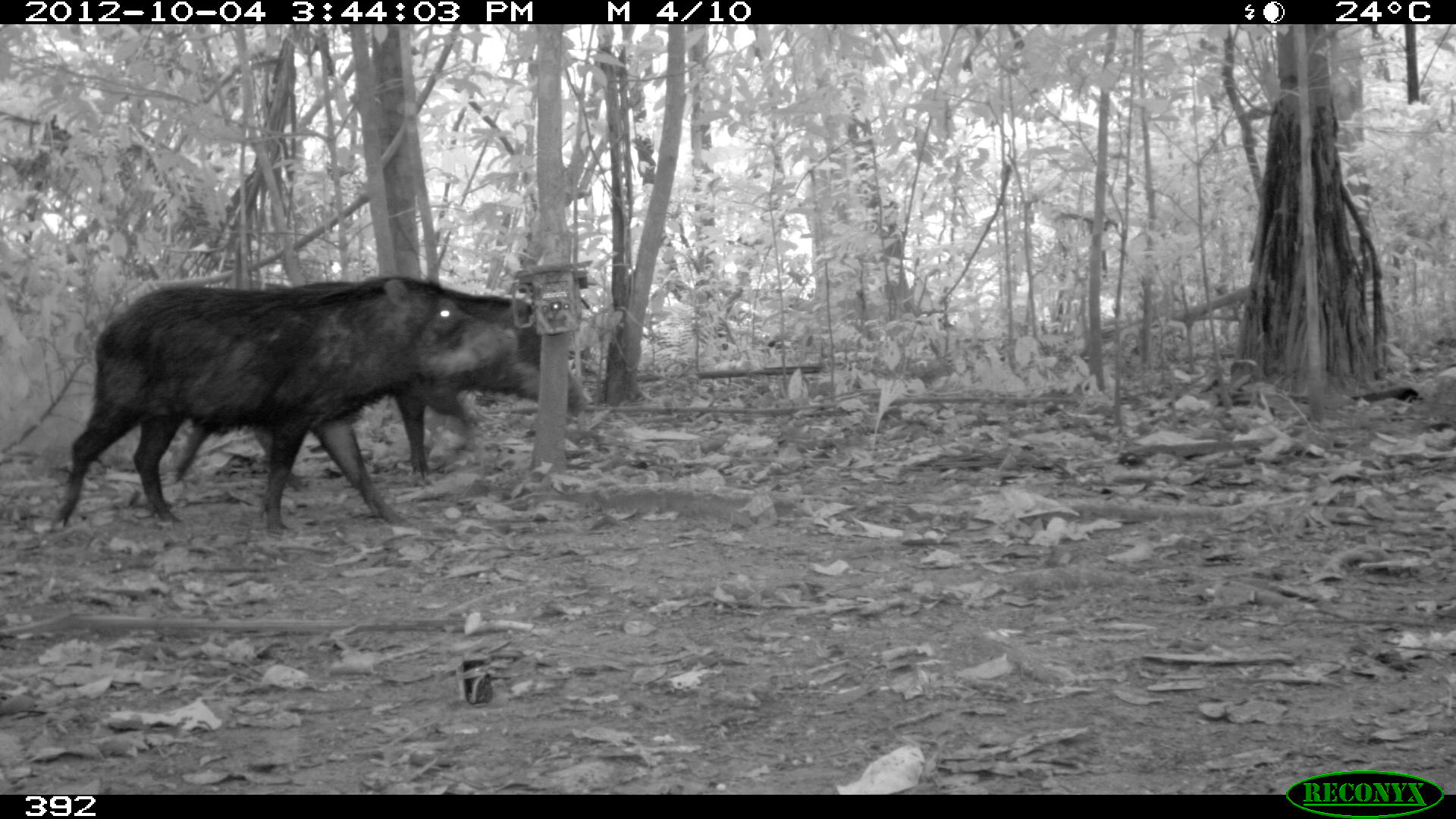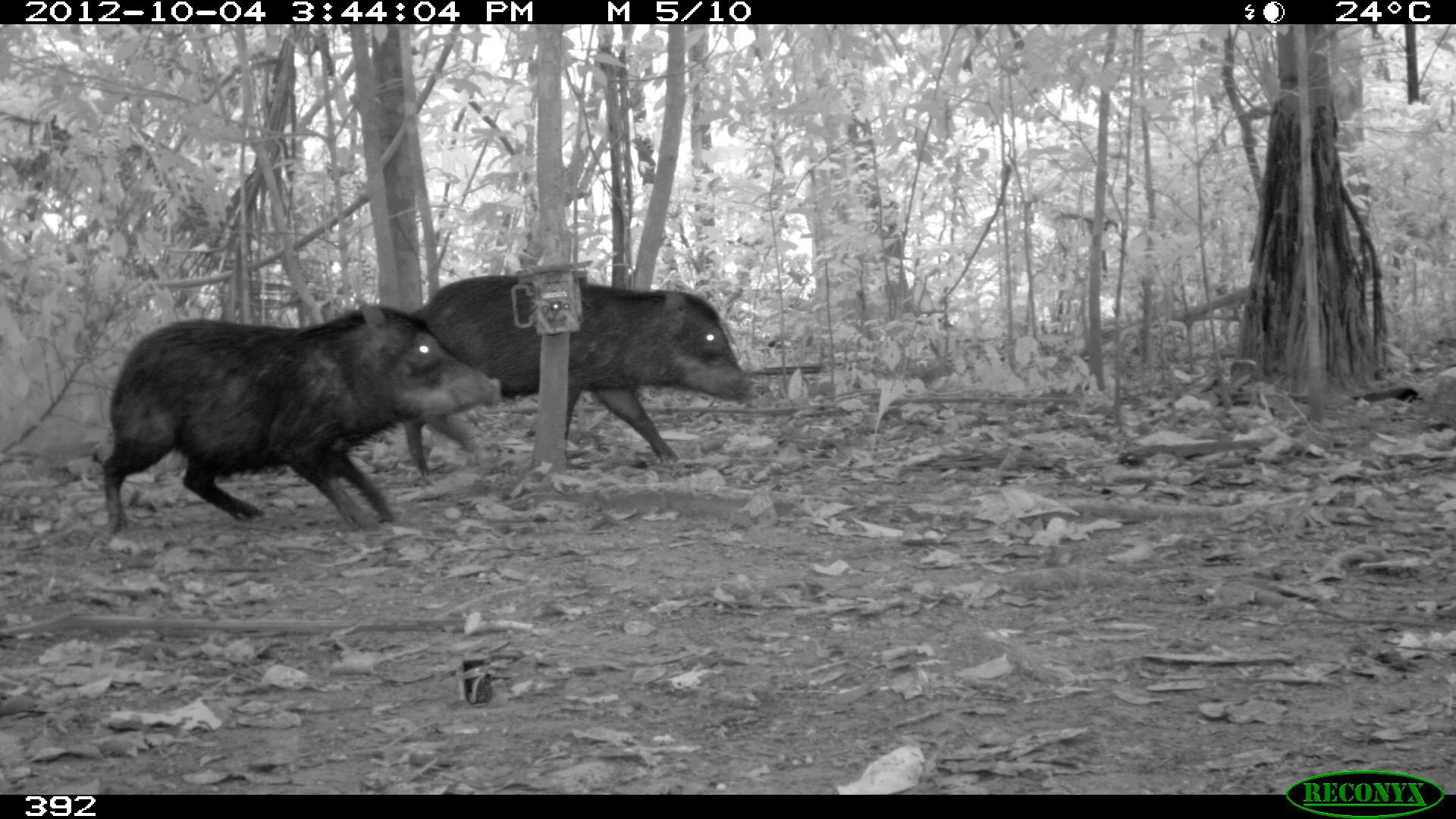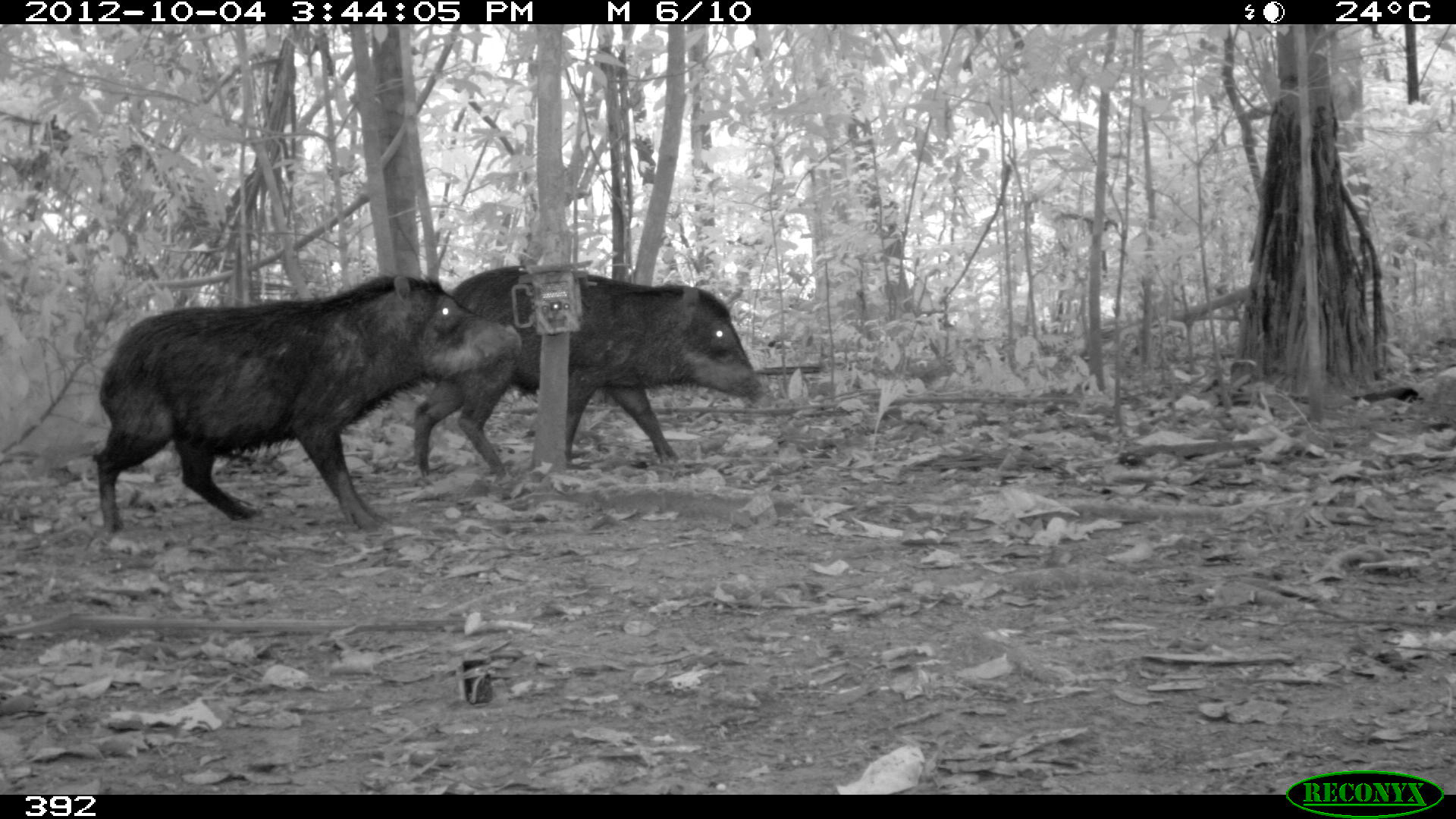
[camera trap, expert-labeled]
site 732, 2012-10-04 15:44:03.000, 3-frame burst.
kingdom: Animalia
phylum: Chordata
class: Mammalia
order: Artiodactyla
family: Tayassuidae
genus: Tayassu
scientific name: Tayassu pecari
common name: white-lipped peccary